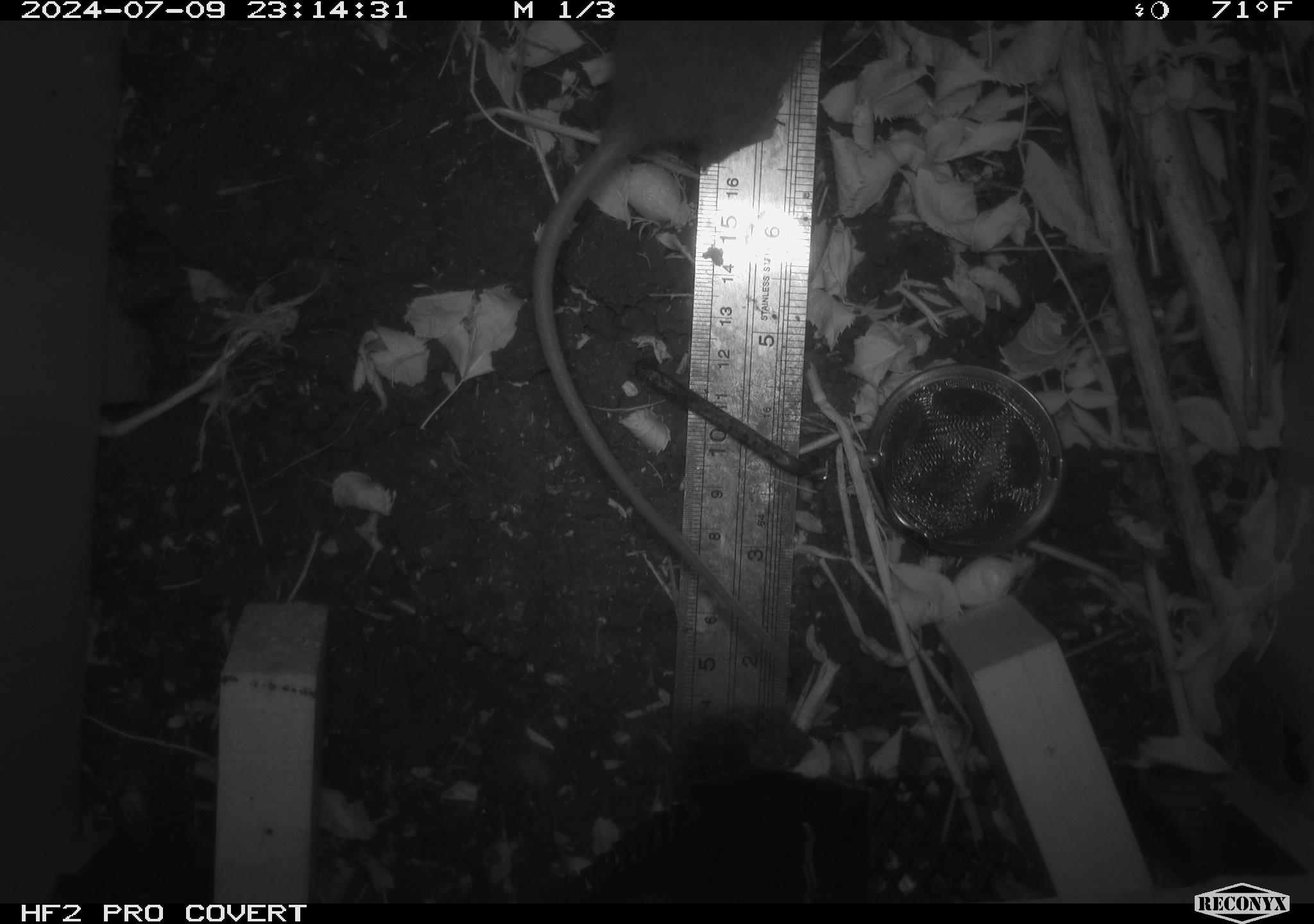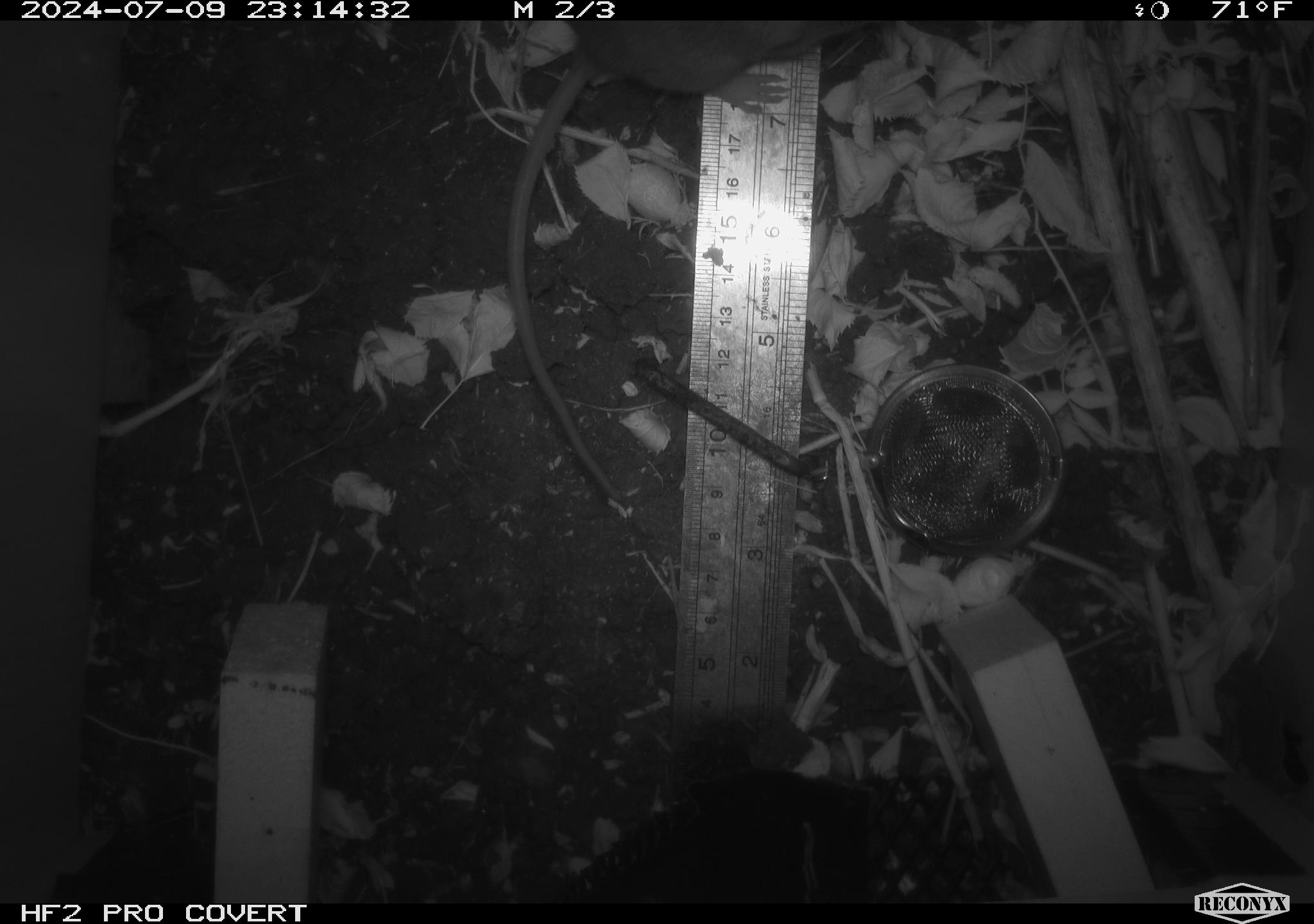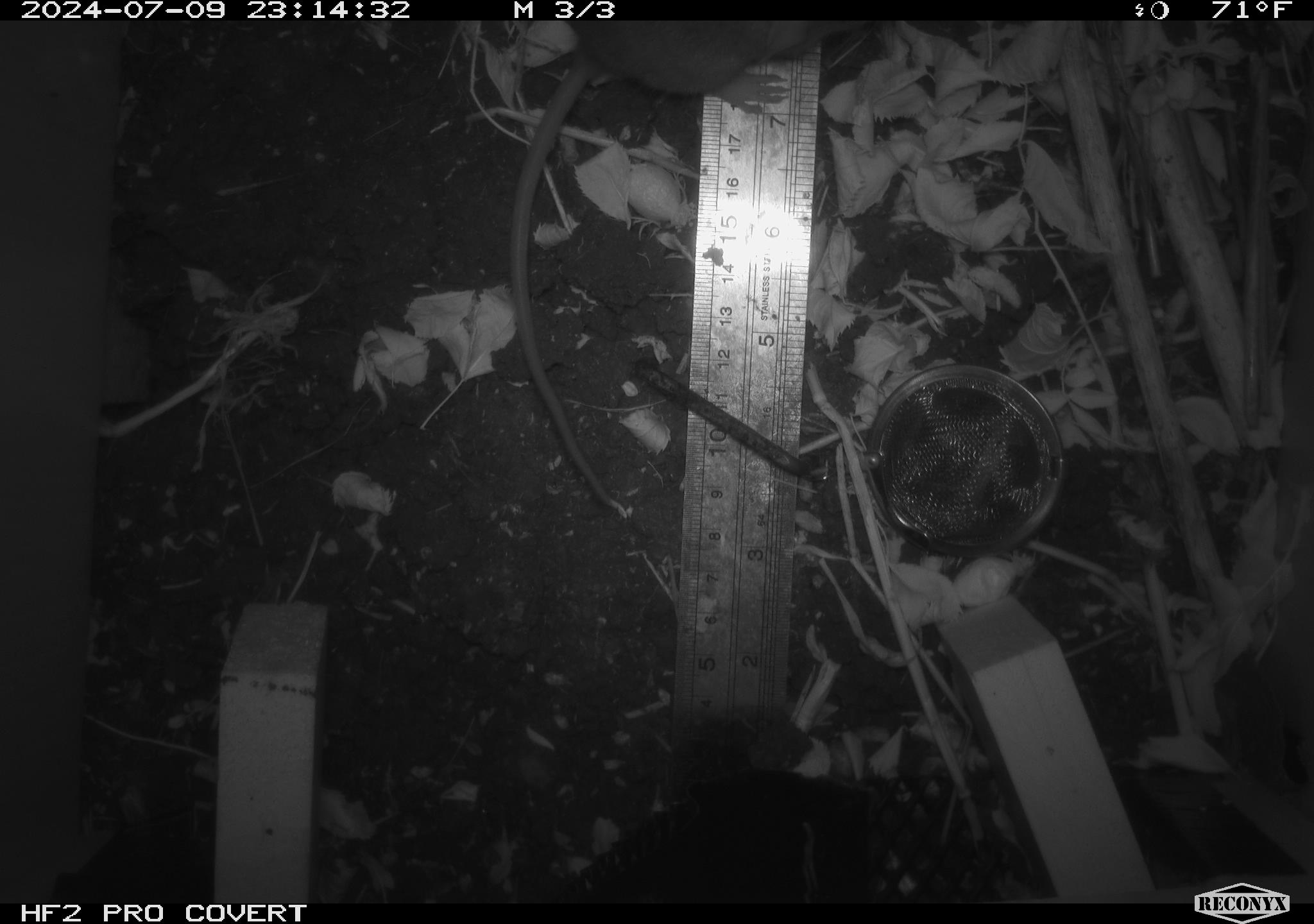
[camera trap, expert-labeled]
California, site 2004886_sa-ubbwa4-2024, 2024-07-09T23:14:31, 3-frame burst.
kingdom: Animalia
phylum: Chordata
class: Mammalia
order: Rodentia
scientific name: Rodentia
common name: woodrat or rat or mouse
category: woodrat or rat or mouse species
Woodrat or rat or mouse species (woodrat or rat or mouse) (Rodentia).